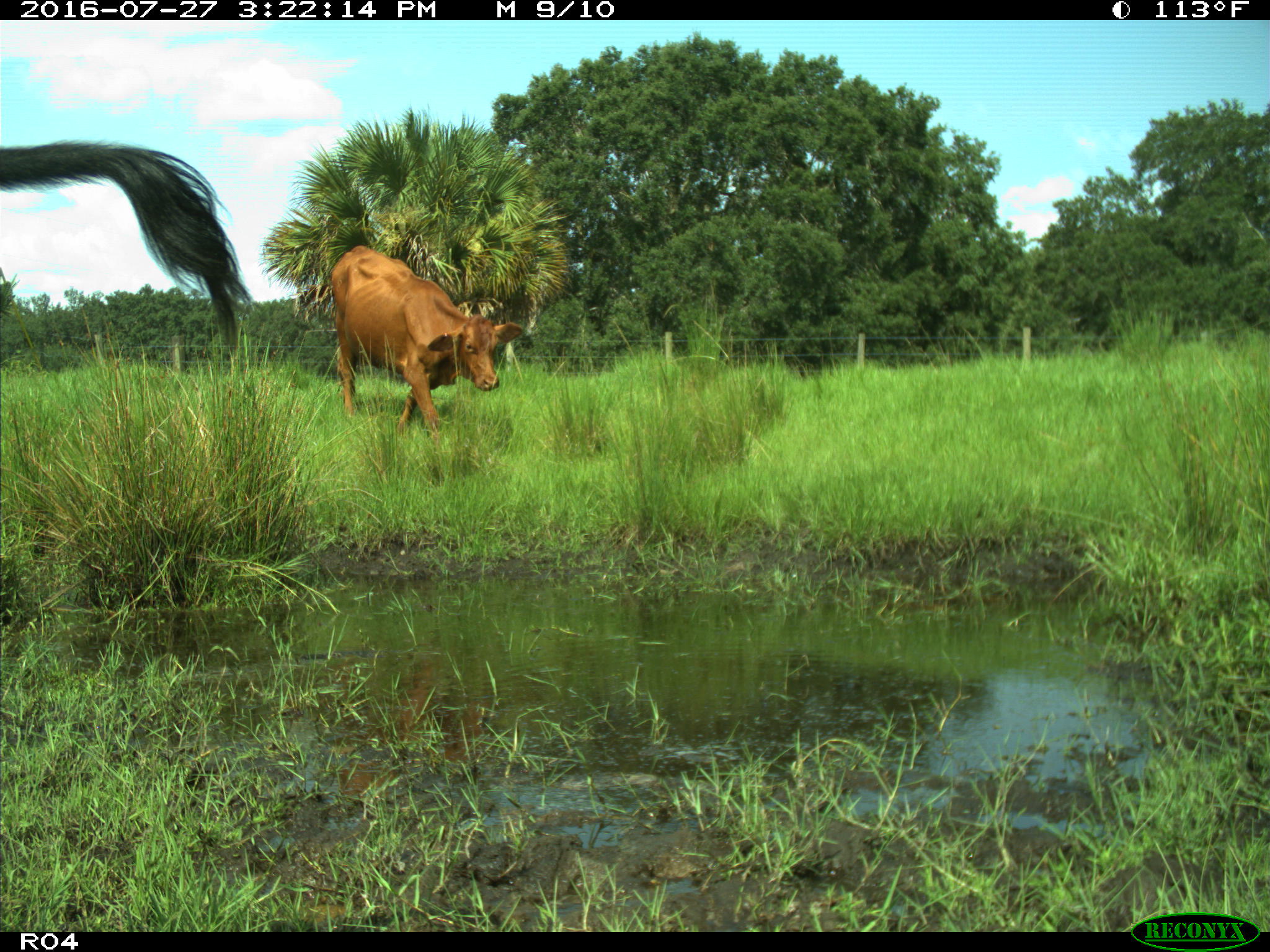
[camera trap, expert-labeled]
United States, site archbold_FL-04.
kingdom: Animalia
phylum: Chordata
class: Mammalia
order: Artiodactyla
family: Bovidae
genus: Bos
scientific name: Bos taurus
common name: domestic cow